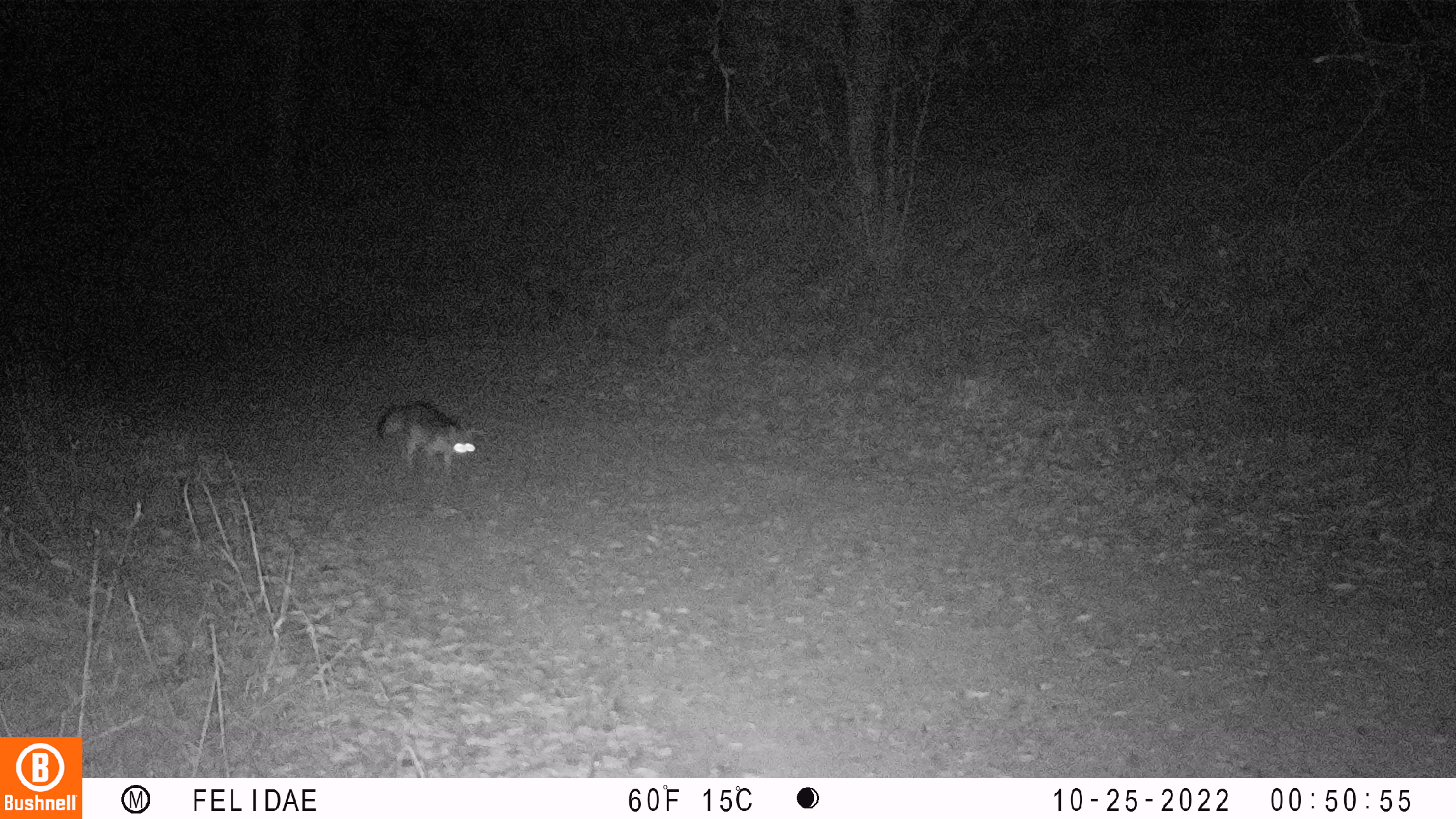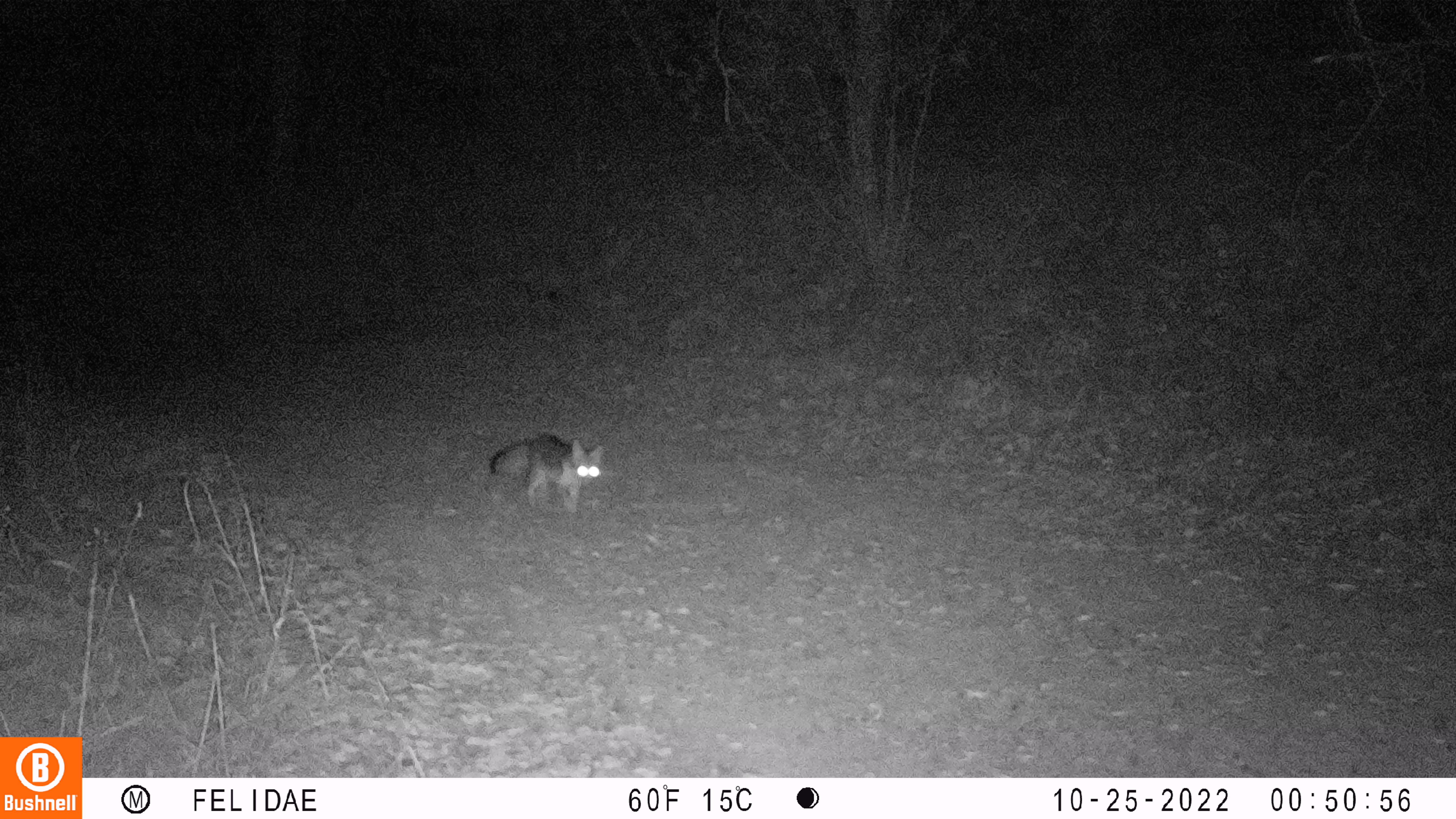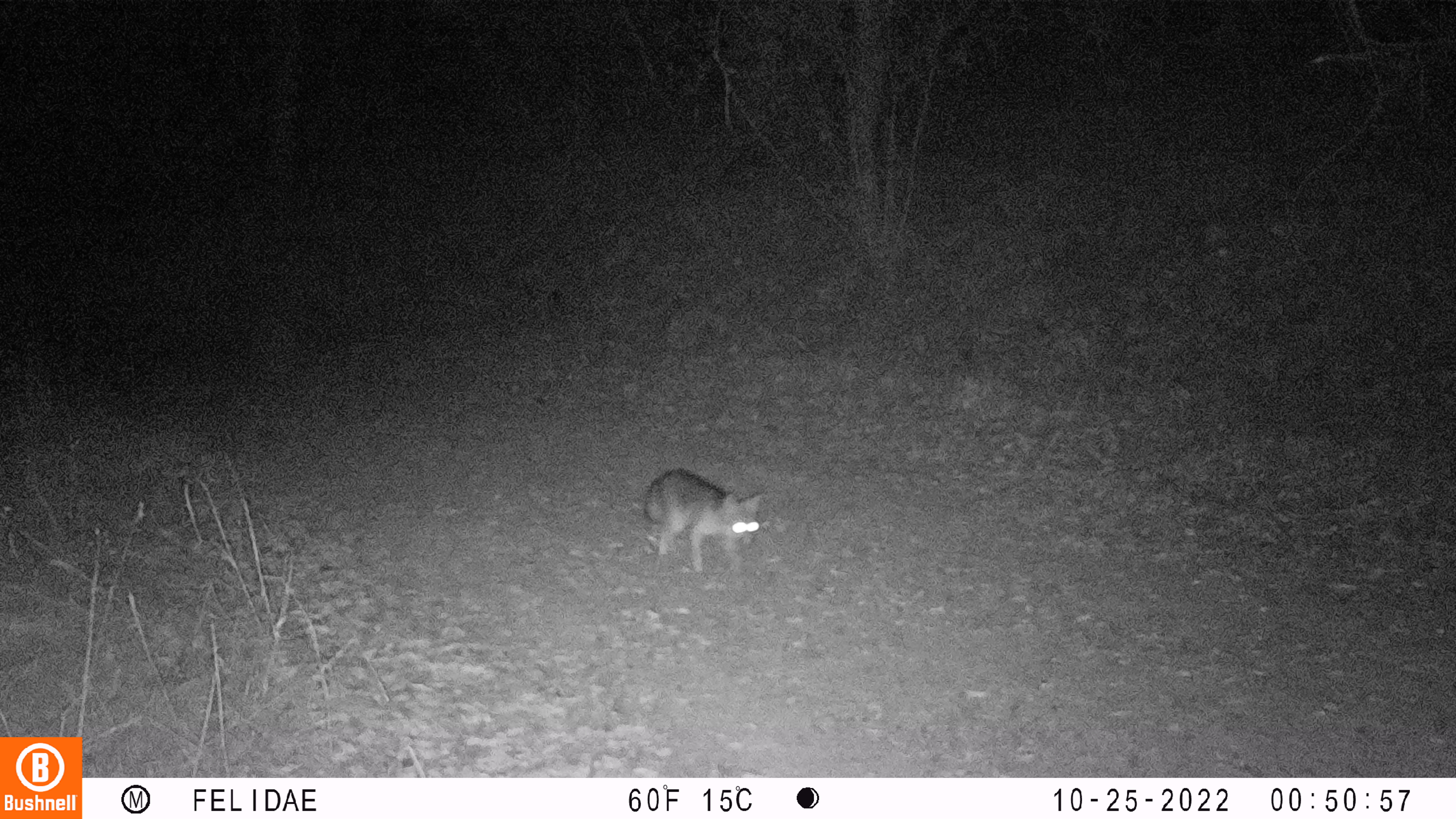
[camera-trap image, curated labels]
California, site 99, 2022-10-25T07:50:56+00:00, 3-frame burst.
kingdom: Animalia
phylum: Chordata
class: Mammalia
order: Carnivora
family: Canidae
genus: Urocyon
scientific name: Urocyon cinereoargenteus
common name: gray fox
Gray fox (Urocyon cinereoargenteus).